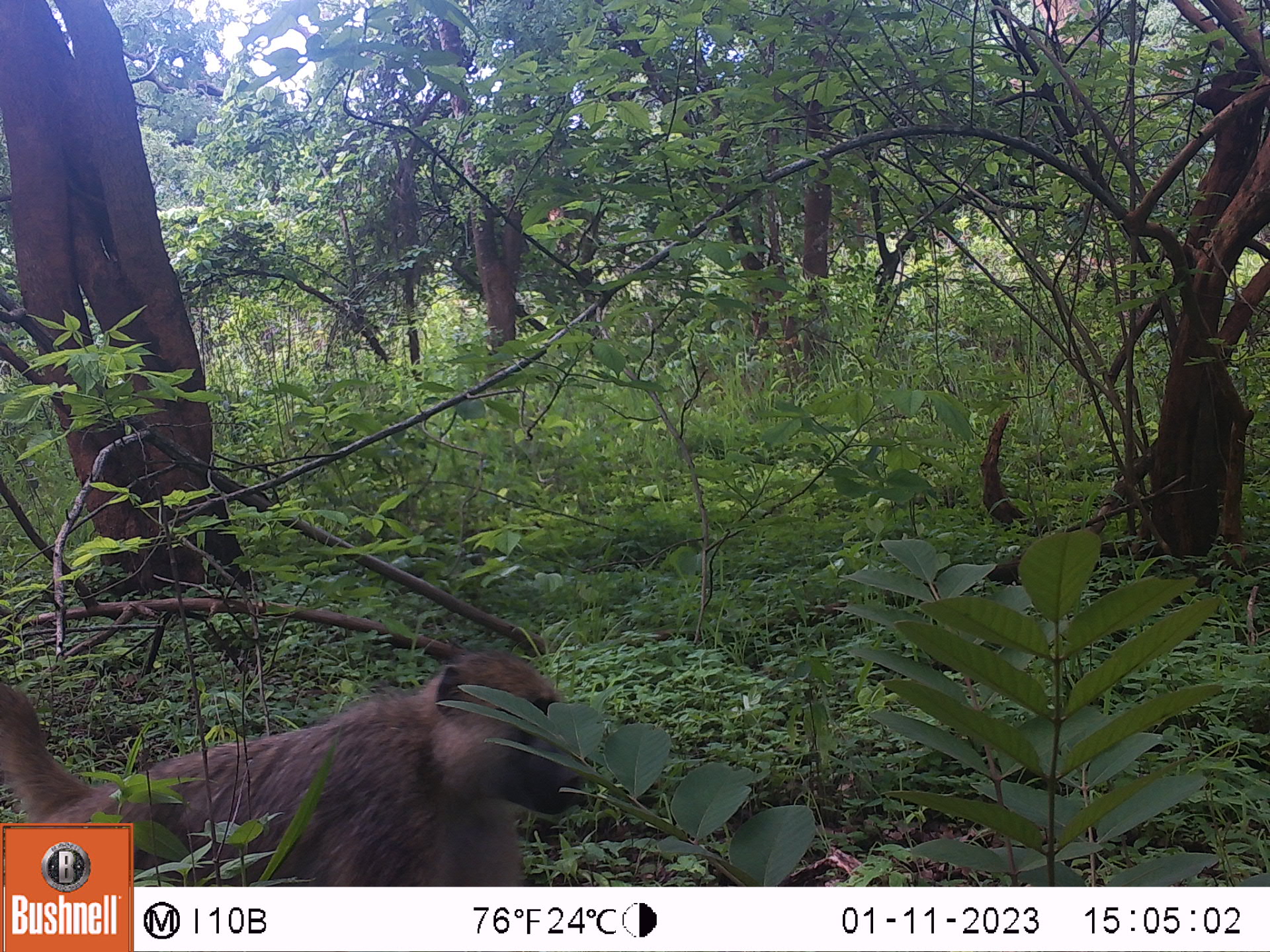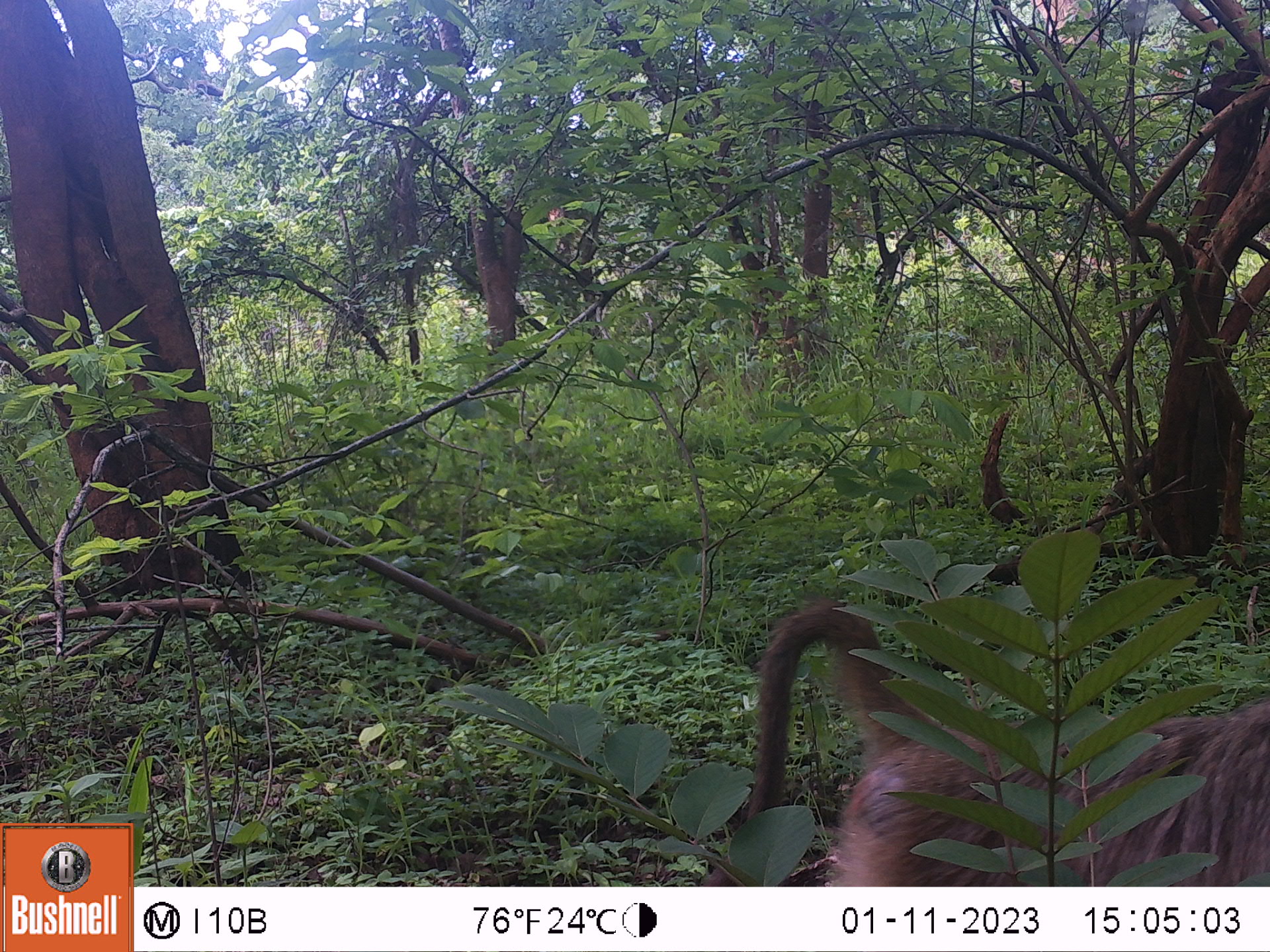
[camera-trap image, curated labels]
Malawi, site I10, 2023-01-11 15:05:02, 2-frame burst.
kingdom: Animalia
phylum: Chordata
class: Mammalia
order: Primates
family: Cercopithecidae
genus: Papio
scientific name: Papio cynocephalus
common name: yellow baboon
Yellow baboon (Papio cynocephalus), count 1.